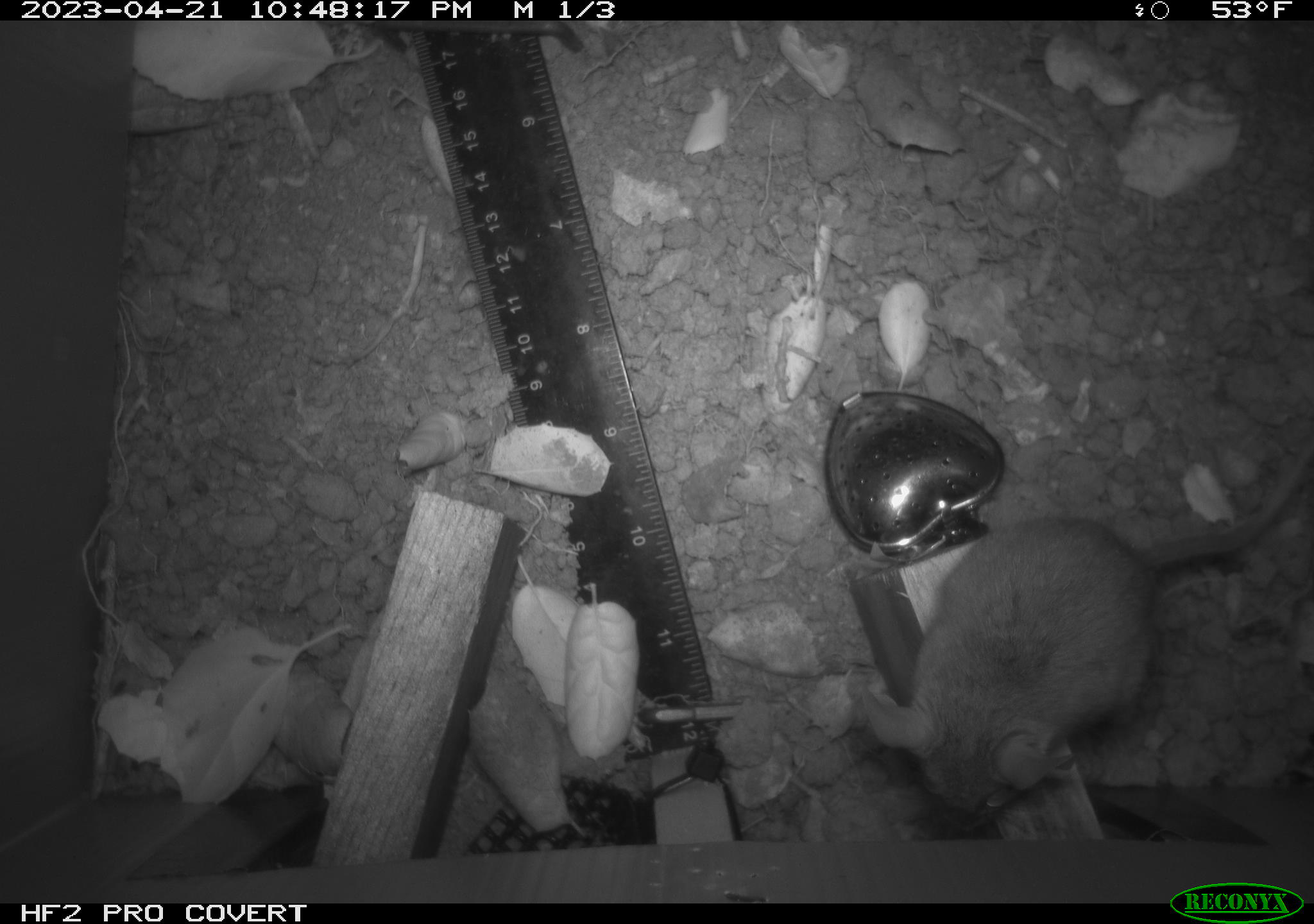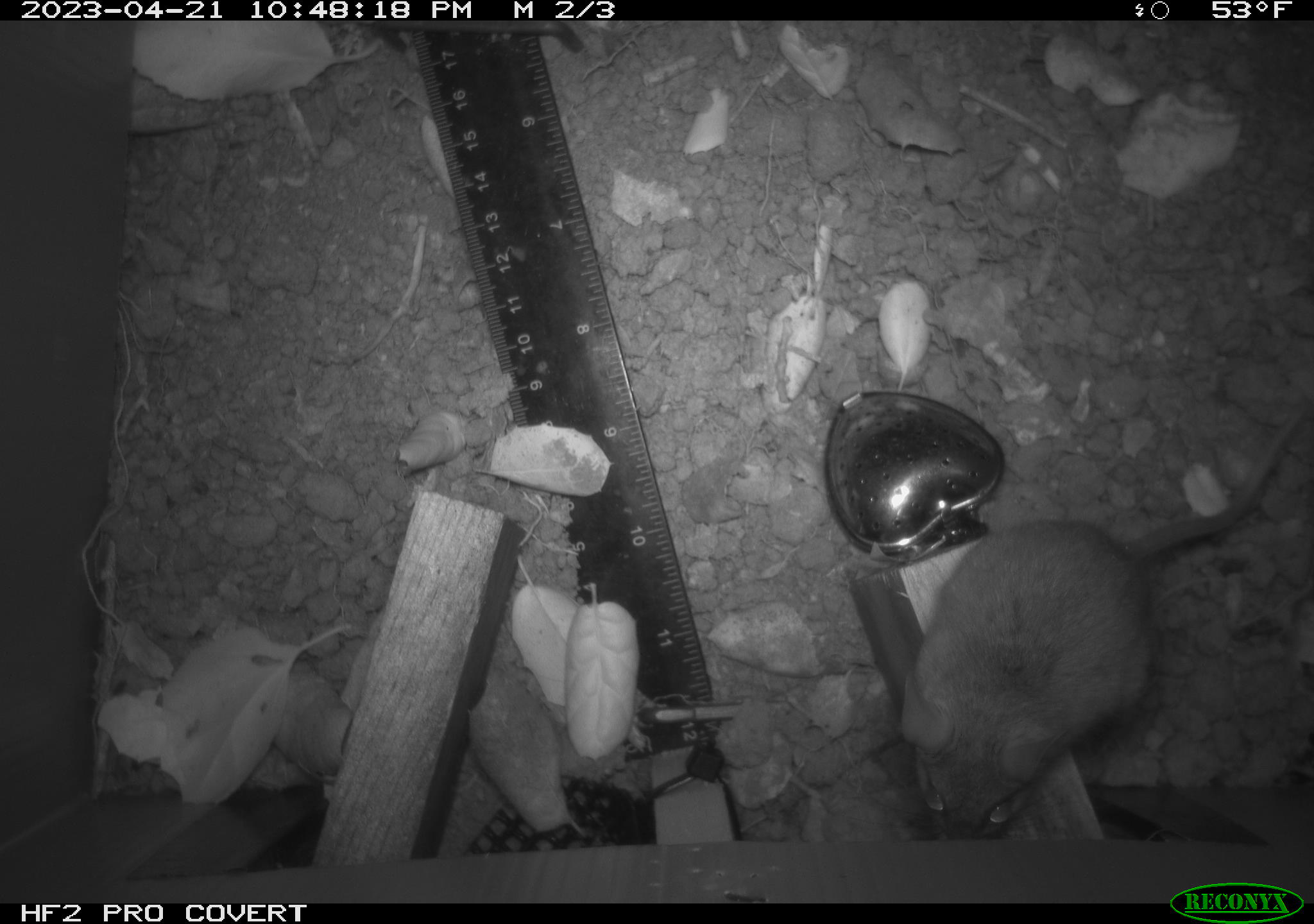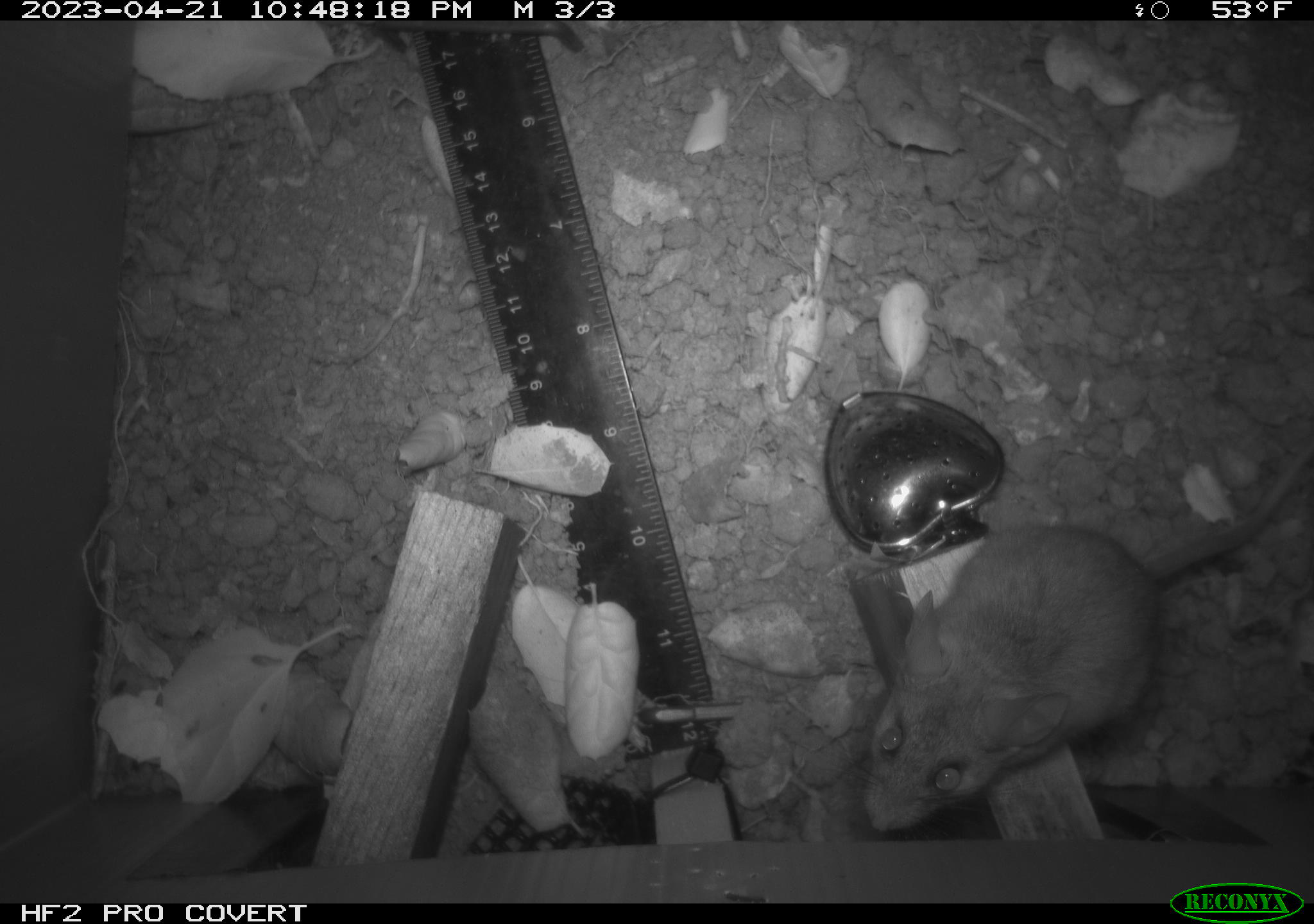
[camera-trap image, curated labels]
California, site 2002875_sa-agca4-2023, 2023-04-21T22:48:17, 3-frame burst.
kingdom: Animalia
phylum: Chordata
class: Mammalia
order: Rodentia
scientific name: Rodentia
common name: mouse species